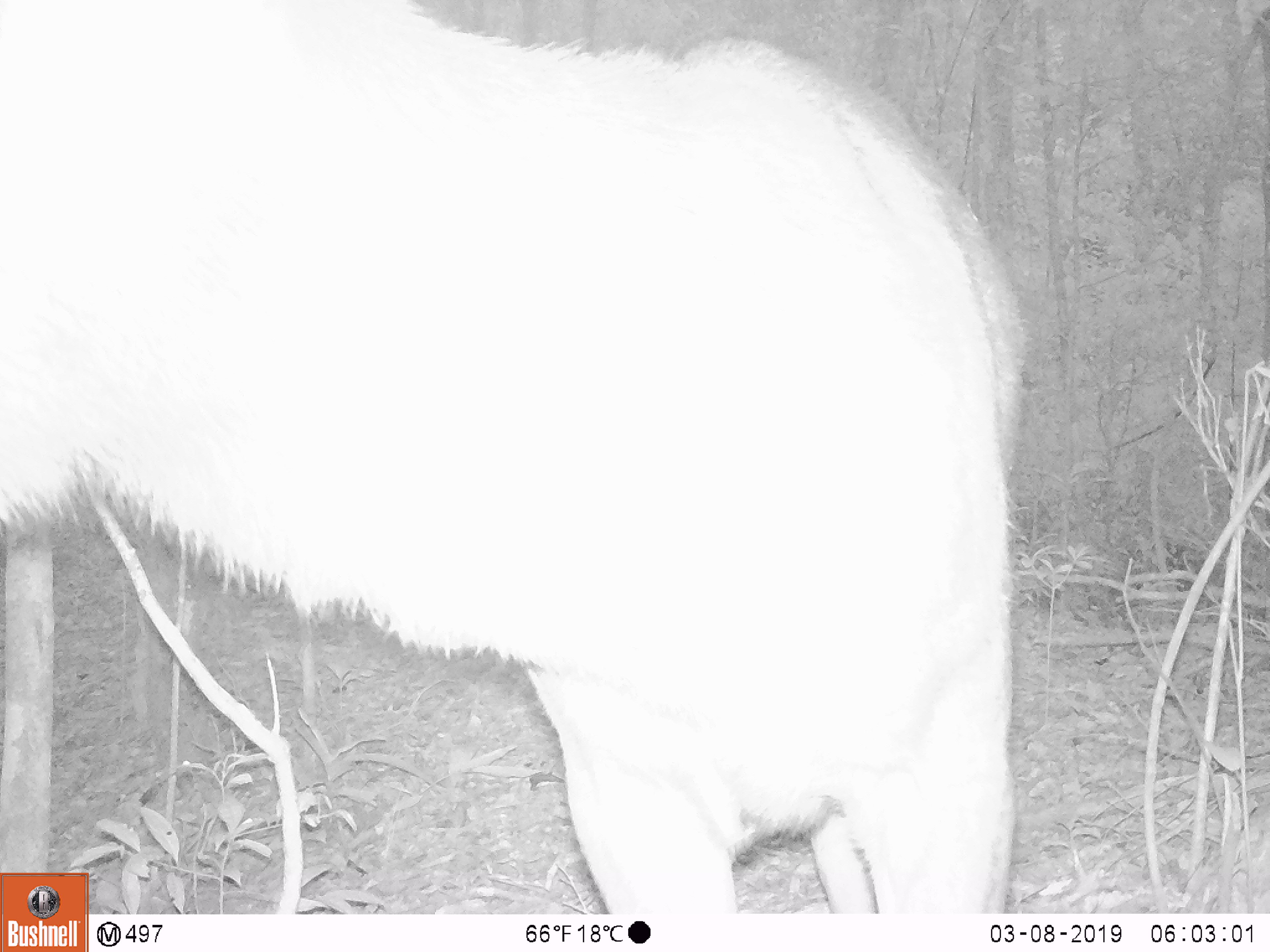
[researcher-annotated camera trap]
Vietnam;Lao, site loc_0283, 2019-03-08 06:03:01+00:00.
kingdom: Animalia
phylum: Chordata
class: Mammalia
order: Artiodactyla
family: Cervidae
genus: Rusa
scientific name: Rusa unicolor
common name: sambar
Sambar (Rusa unicolor). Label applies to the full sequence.